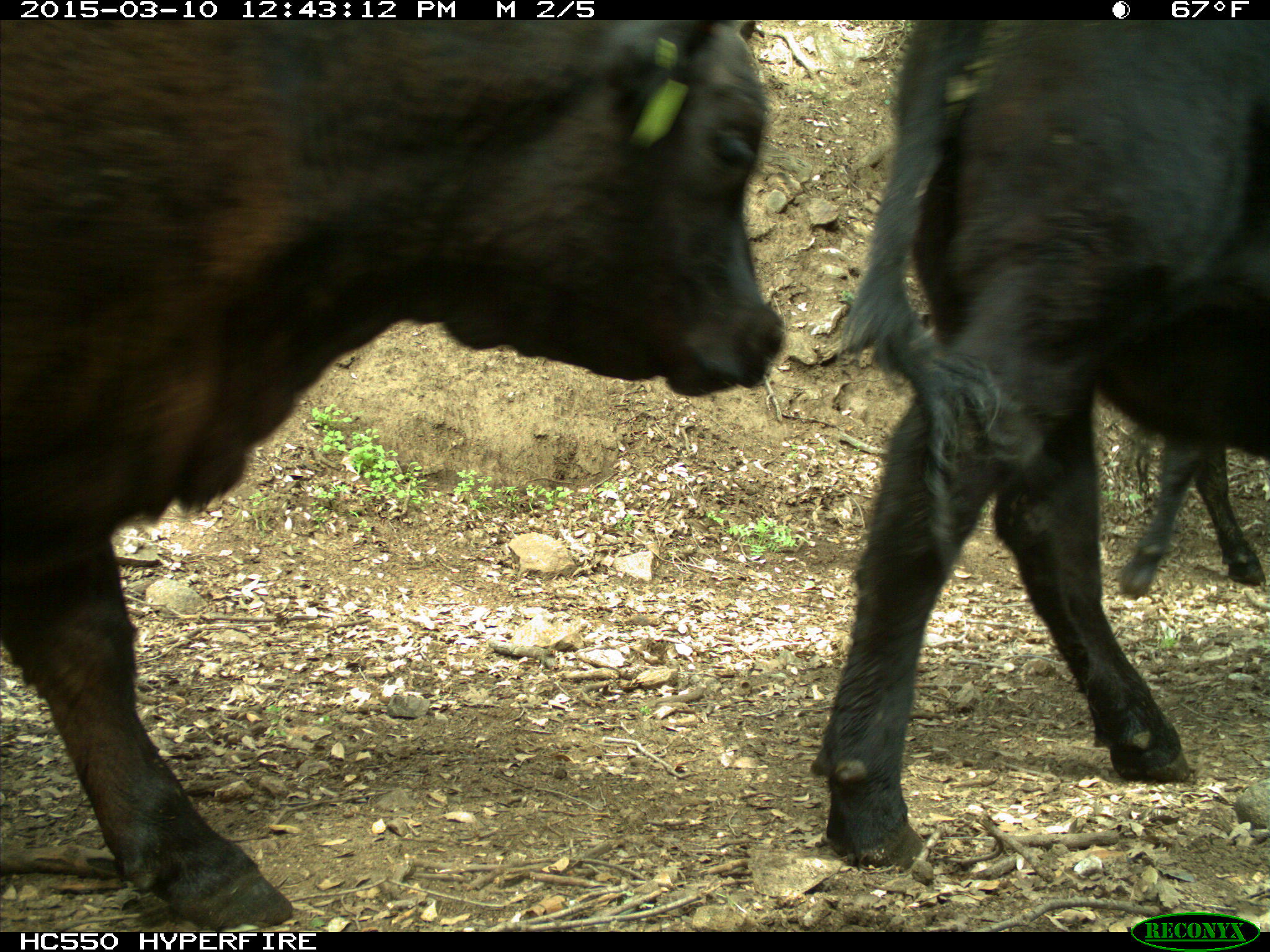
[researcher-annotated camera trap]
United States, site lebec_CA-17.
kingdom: Animalia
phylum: Chordata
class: Mammalia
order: Artiodactyla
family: Bovidae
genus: Bos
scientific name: Bos taurus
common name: domestic cow